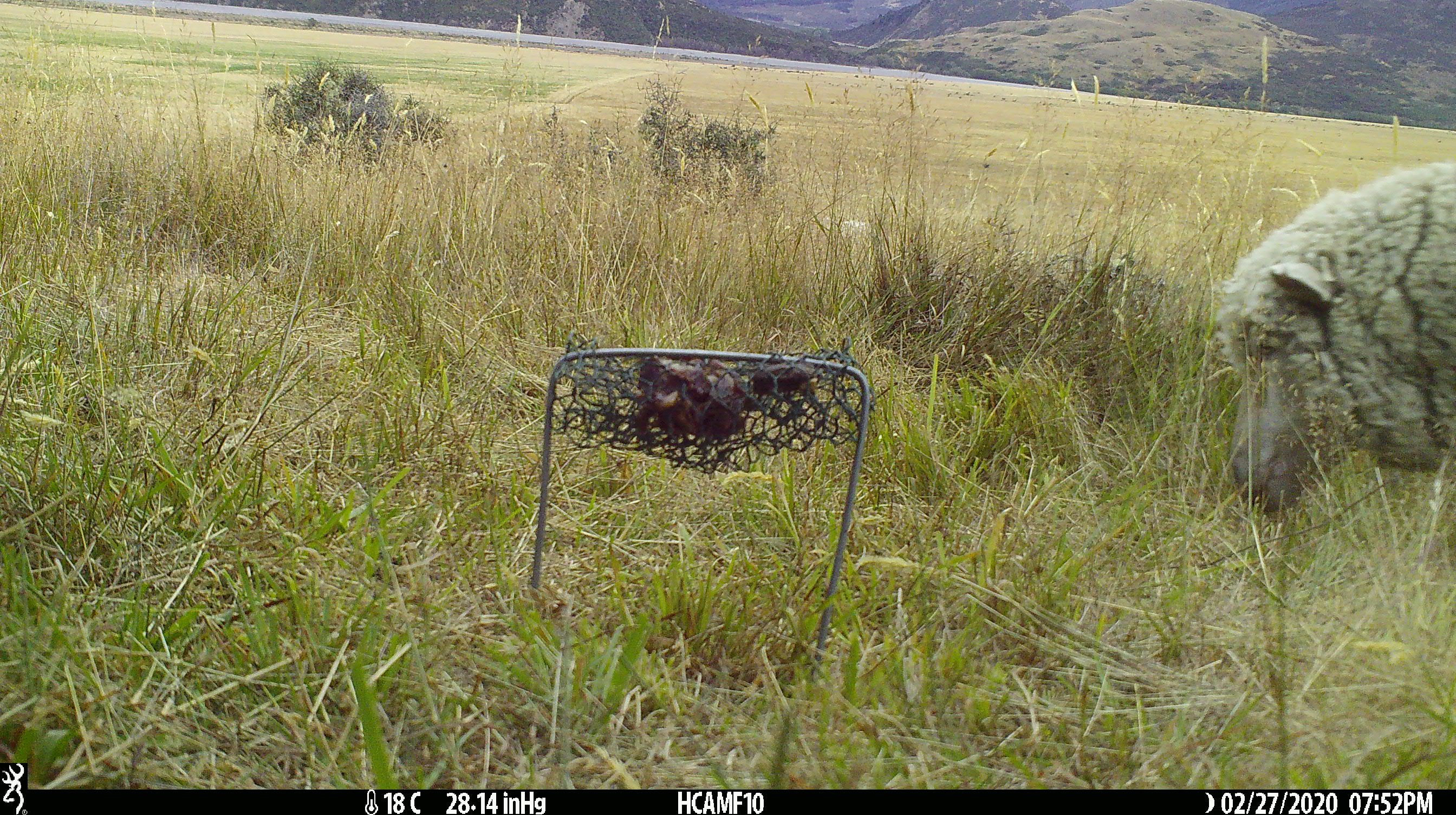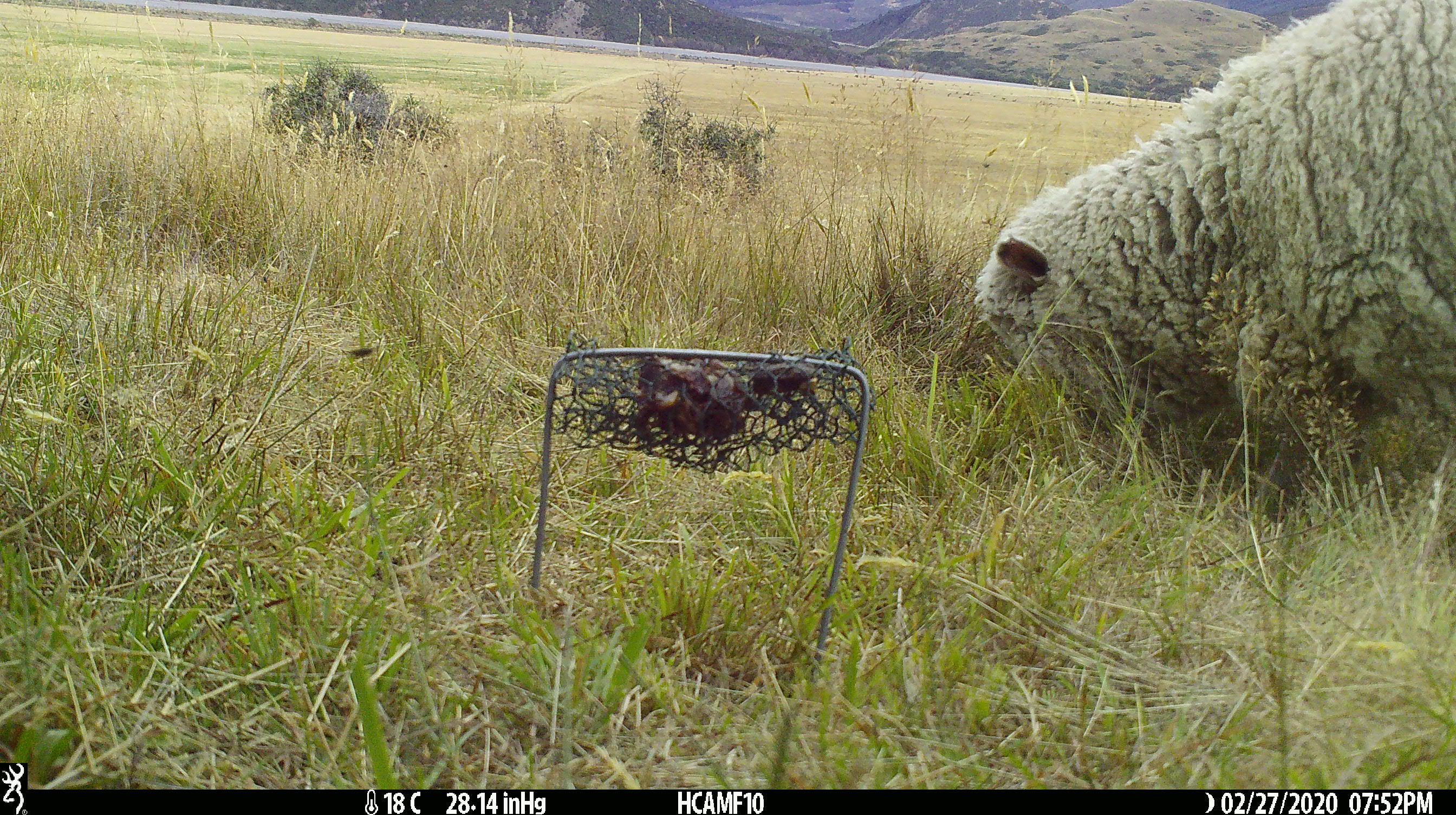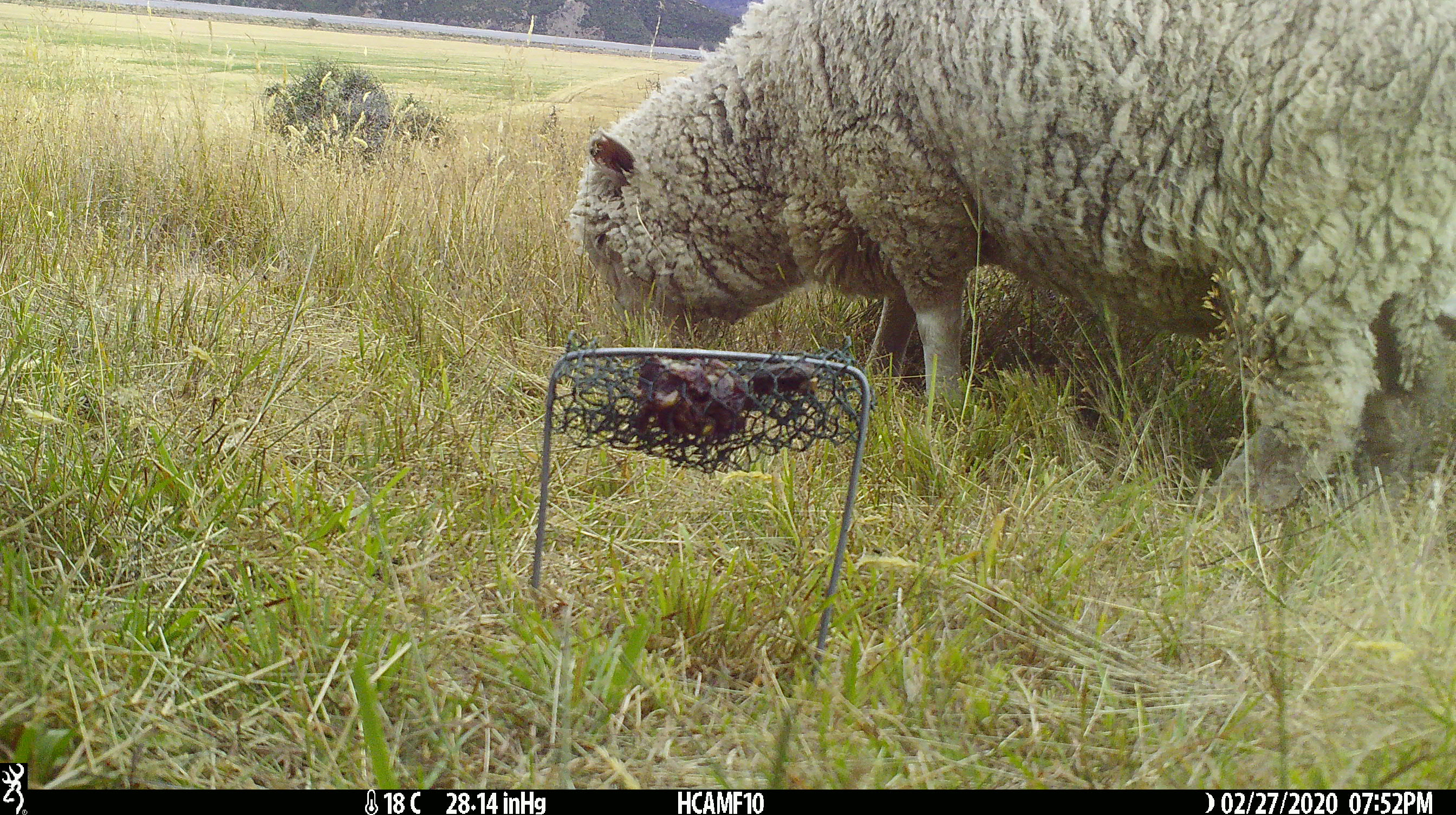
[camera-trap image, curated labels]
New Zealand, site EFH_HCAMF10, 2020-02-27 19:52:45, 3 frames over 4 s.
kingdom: Animalia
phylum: Chordata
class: Mammalia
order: Artiodactyla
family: Bovidae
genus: Ovis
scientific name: Ovis aries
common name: domestic sheep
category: sheep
Sheep (domestic sheep) (Ovis aries).